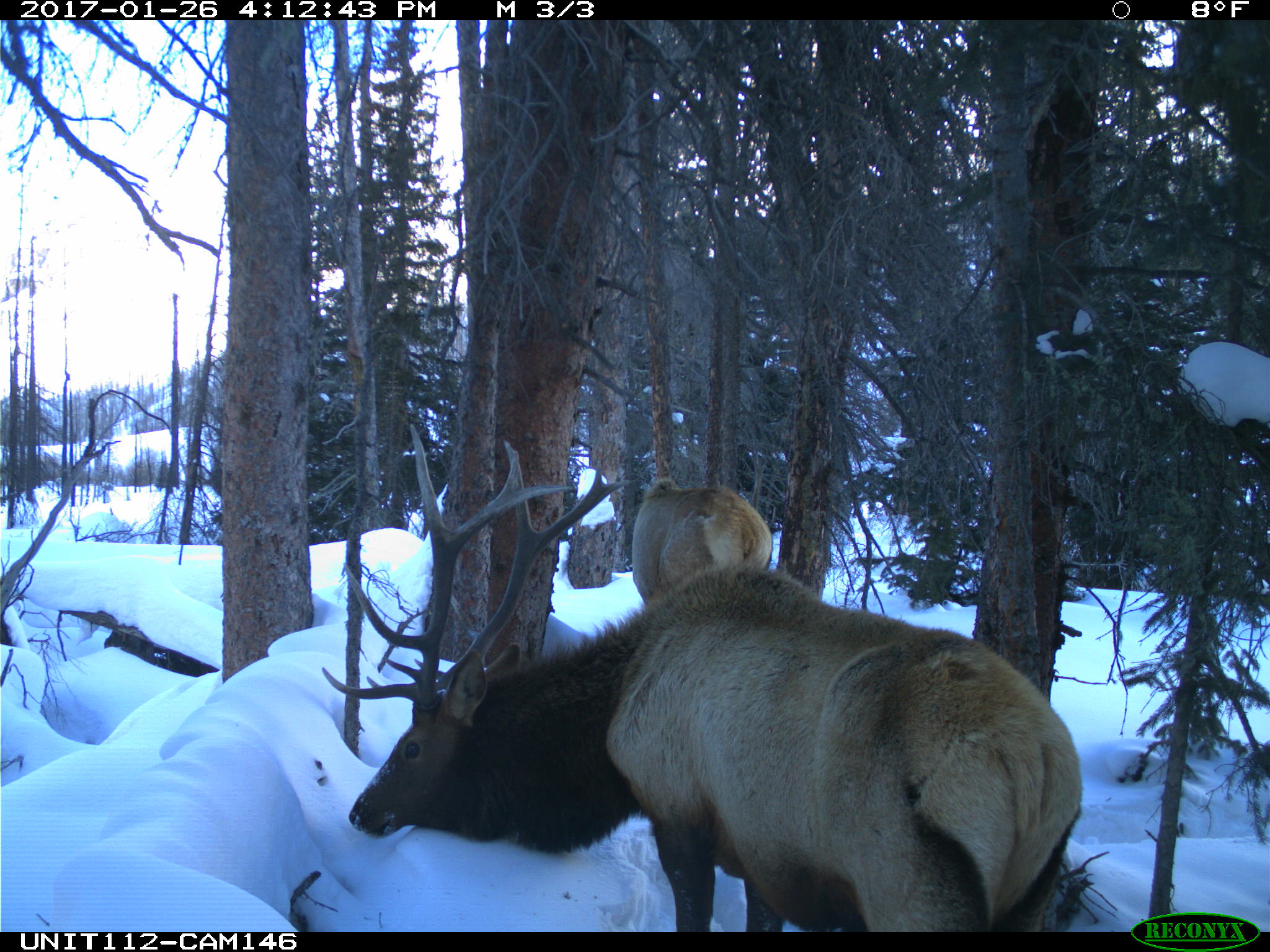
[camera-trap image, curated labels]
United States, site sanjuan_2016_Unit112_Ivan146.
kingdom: Animalia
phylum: Chordata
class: Mammalia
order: Artiodactyla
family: Cervidae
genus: Cervus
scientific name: Cervus elaphus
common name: red deer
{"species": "Cervus elaphus (red deer)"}